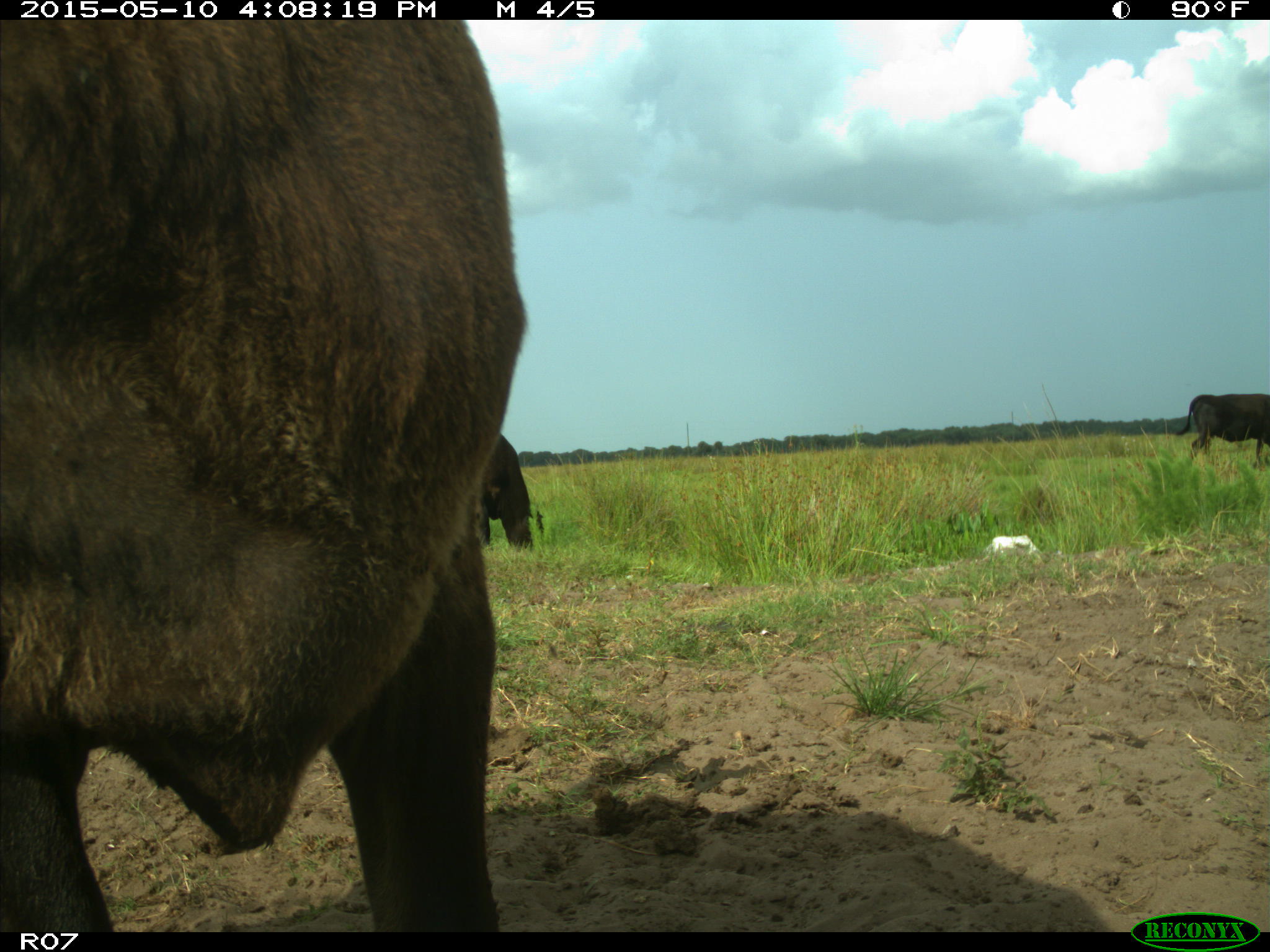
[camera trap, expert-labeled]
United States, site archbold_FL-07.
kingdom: Animalia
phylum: Chordata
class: Mammalia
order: Artiodactyla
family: Bovidae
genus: Bos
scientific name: Bos taurus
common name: domestic cow